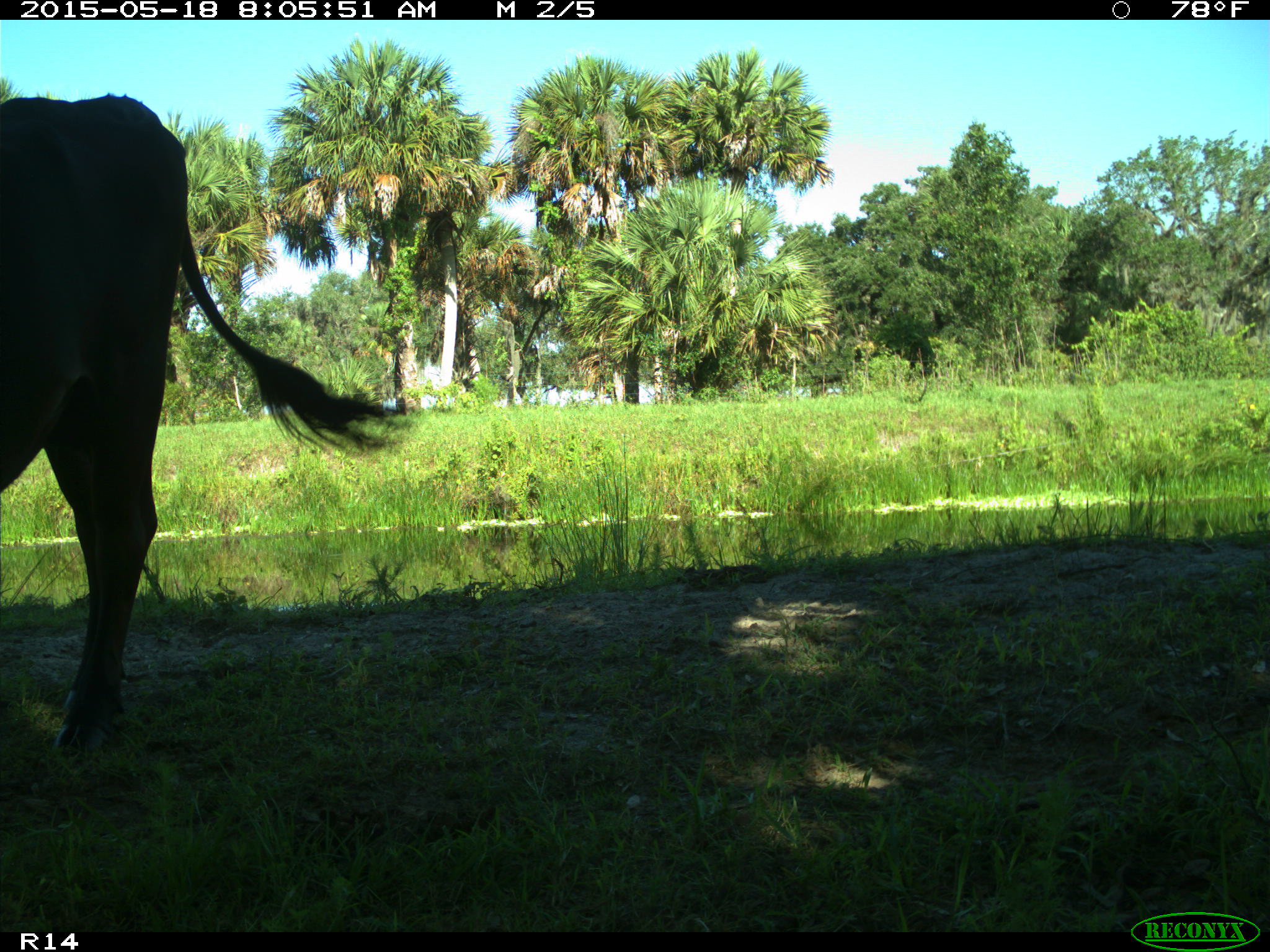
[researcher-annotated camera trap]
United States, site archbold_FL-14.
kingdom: Animalia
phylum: Chordata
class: Mammalia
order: Artiodactyla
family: Bovidae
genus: Bos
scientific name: Bos taurus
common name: domestic cow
Bos taurus (domestic cow).